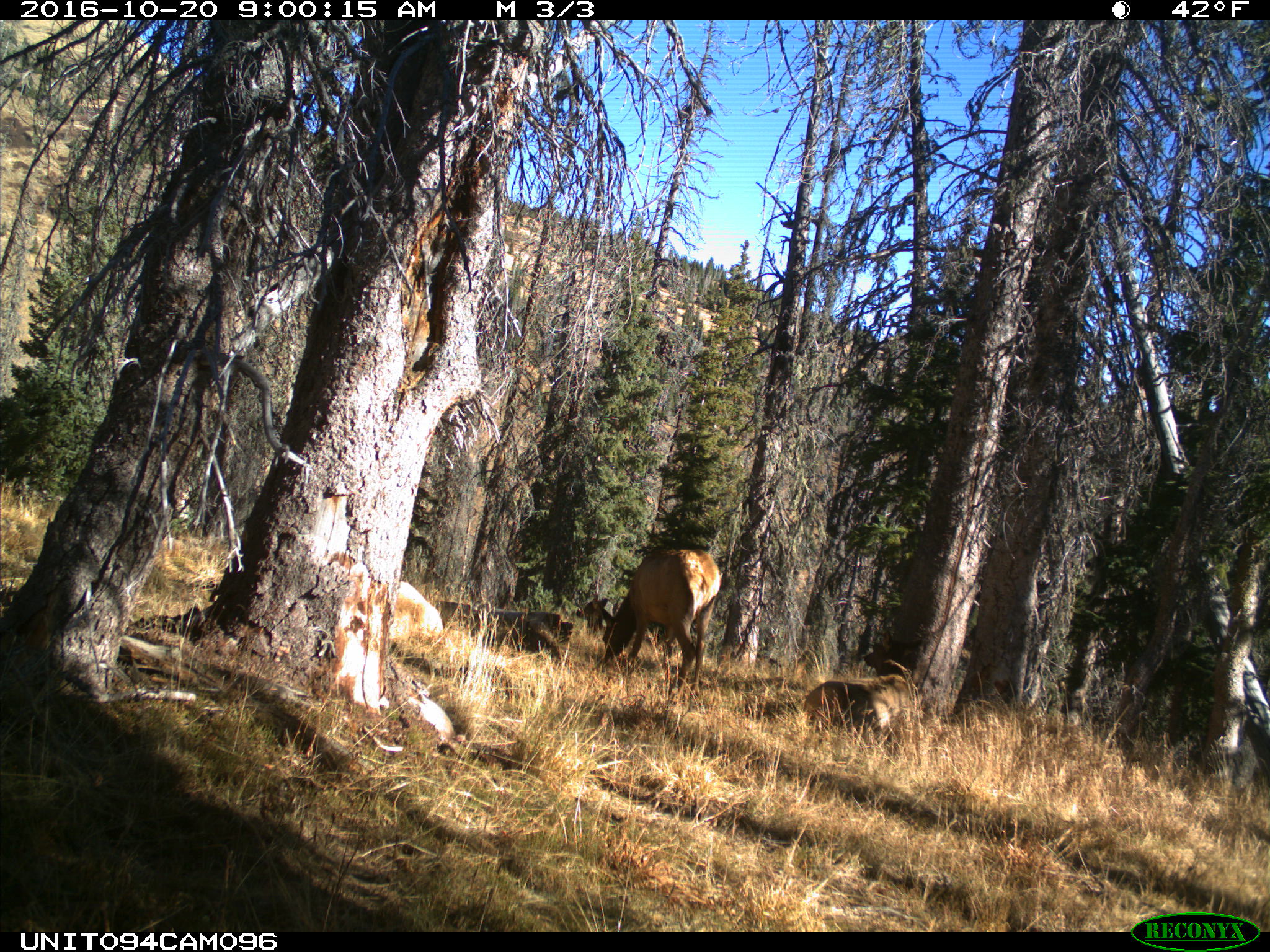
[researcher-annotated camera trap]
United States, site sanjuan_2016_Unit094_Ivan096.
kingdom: Animalia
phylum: Chordata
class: Mammalia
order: Artiodactyla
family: Cervidae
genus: Cervus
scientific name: Cervus elaphus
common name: red deer